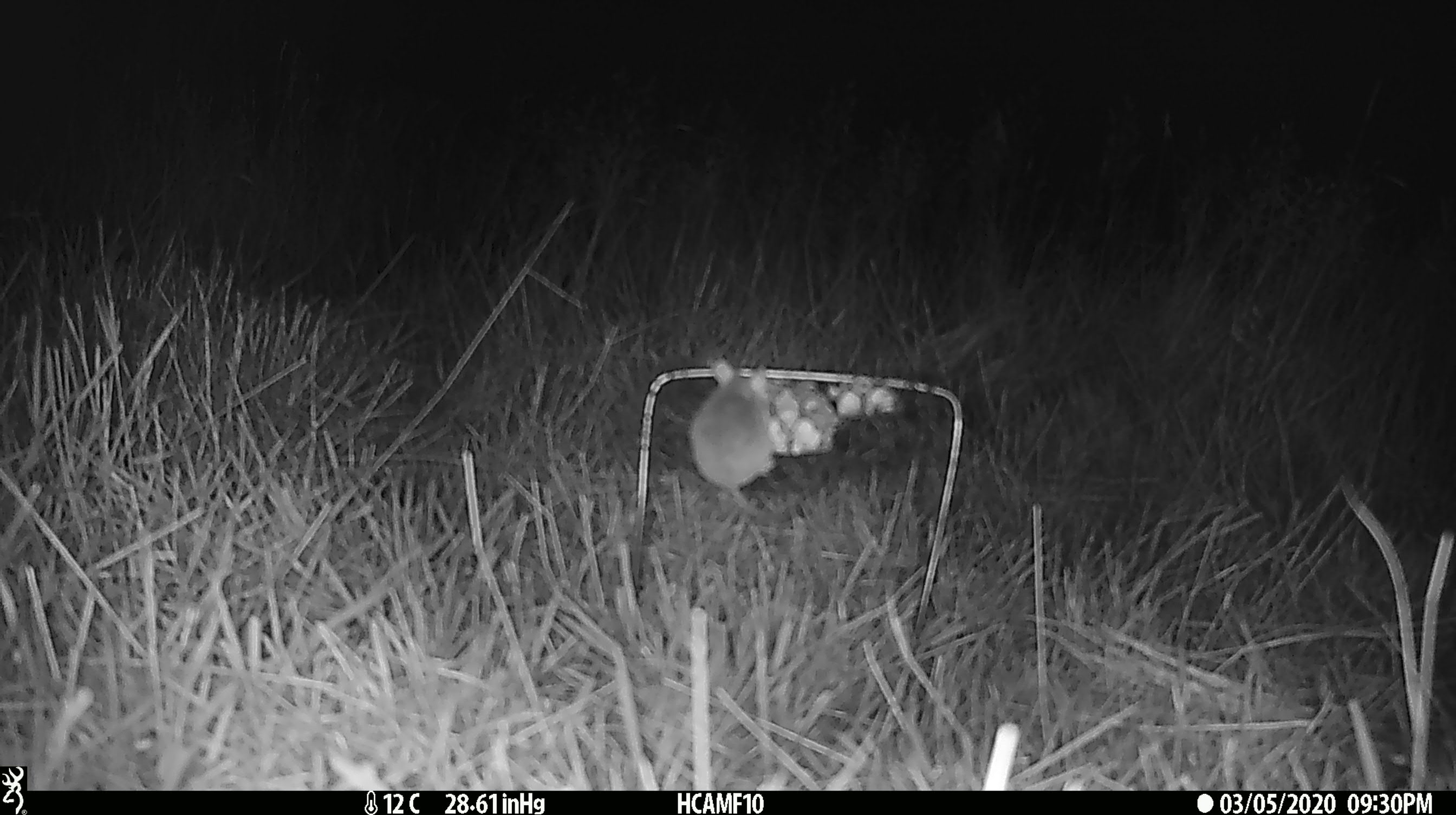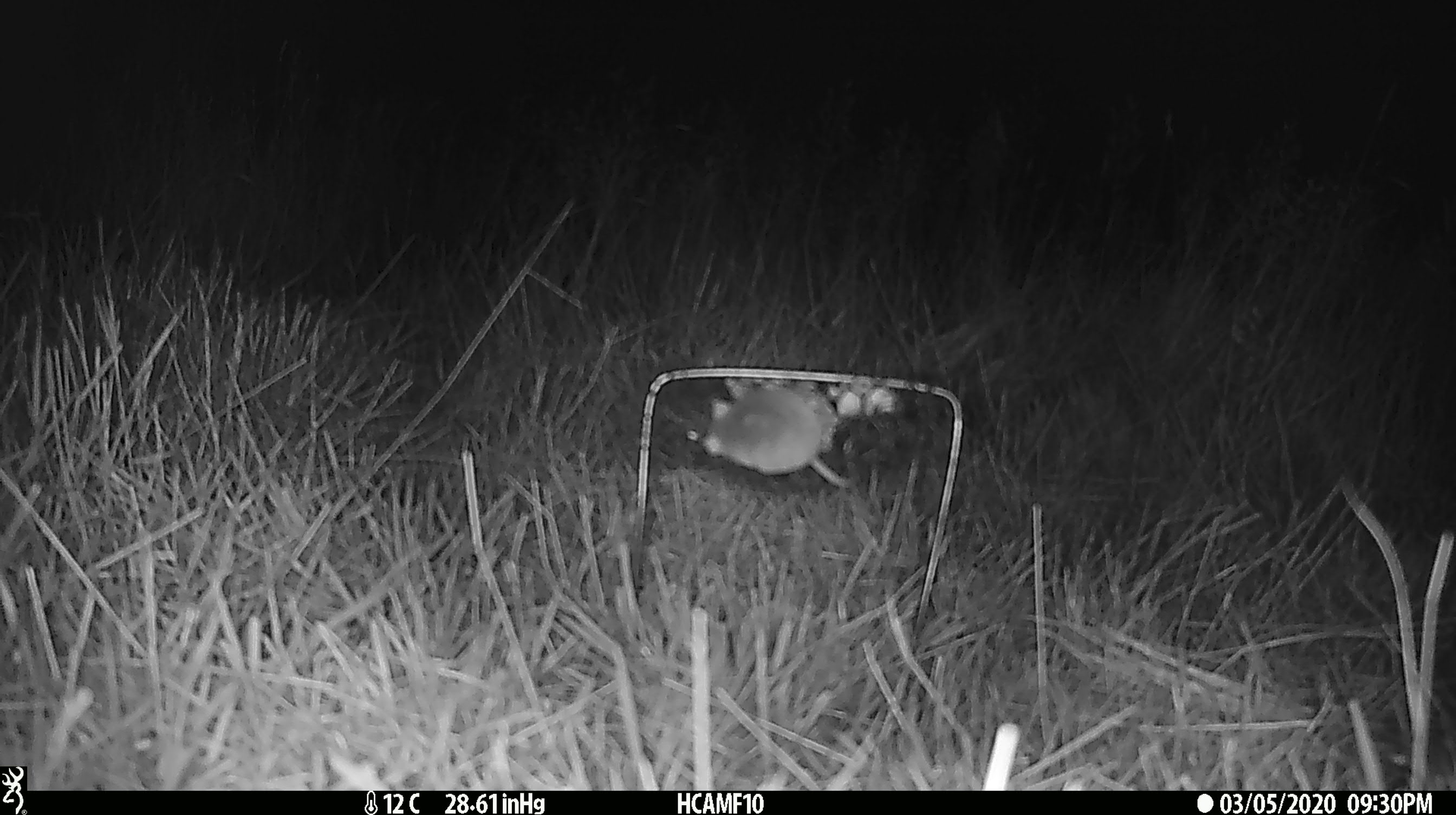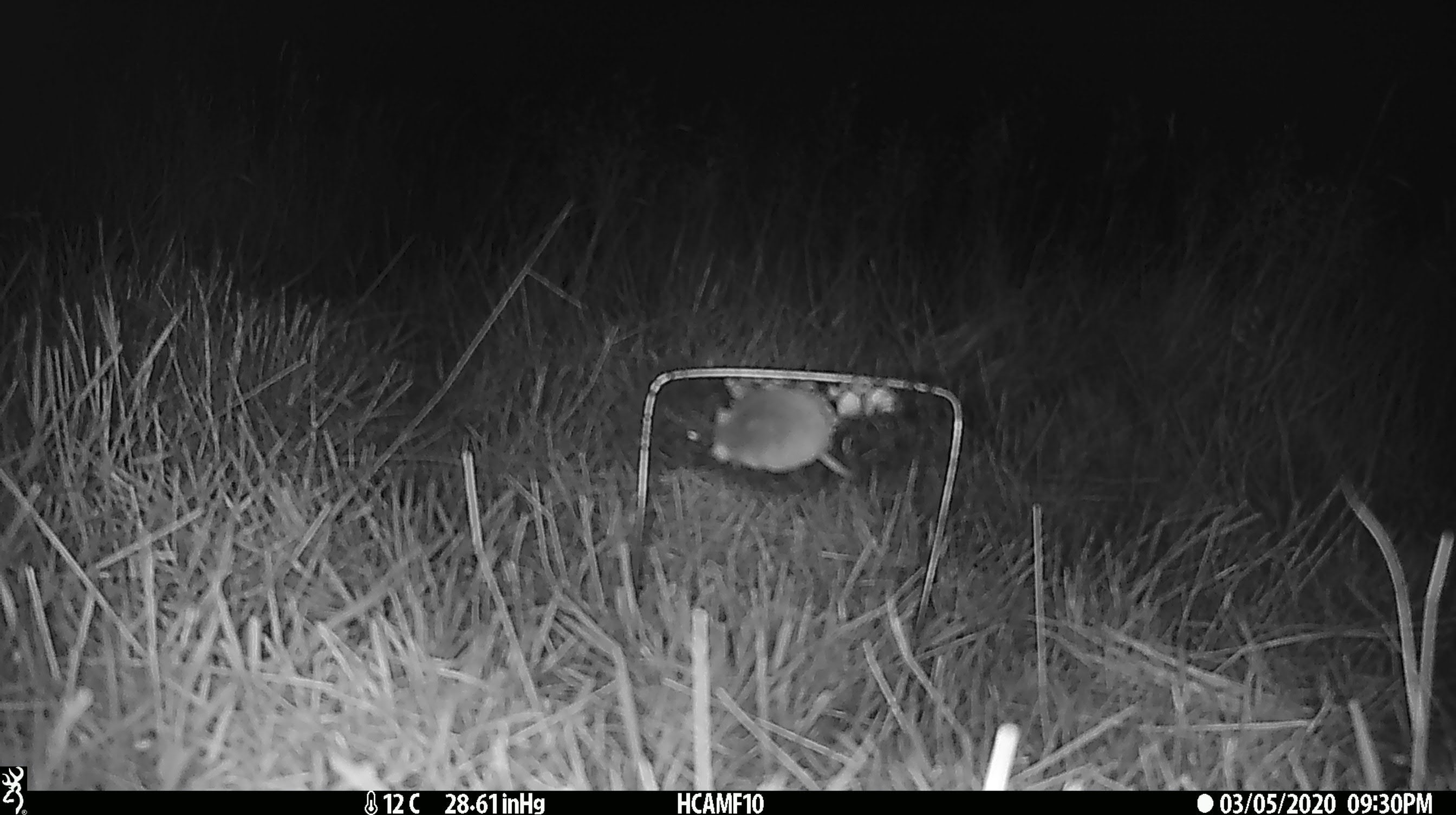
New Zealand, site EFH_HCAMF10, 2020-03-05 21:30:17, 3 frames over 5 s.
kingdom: Animalia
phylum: Chordata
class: Mammalia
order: Rodentia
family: Muridae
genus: Mus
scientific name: Mus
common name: mouse